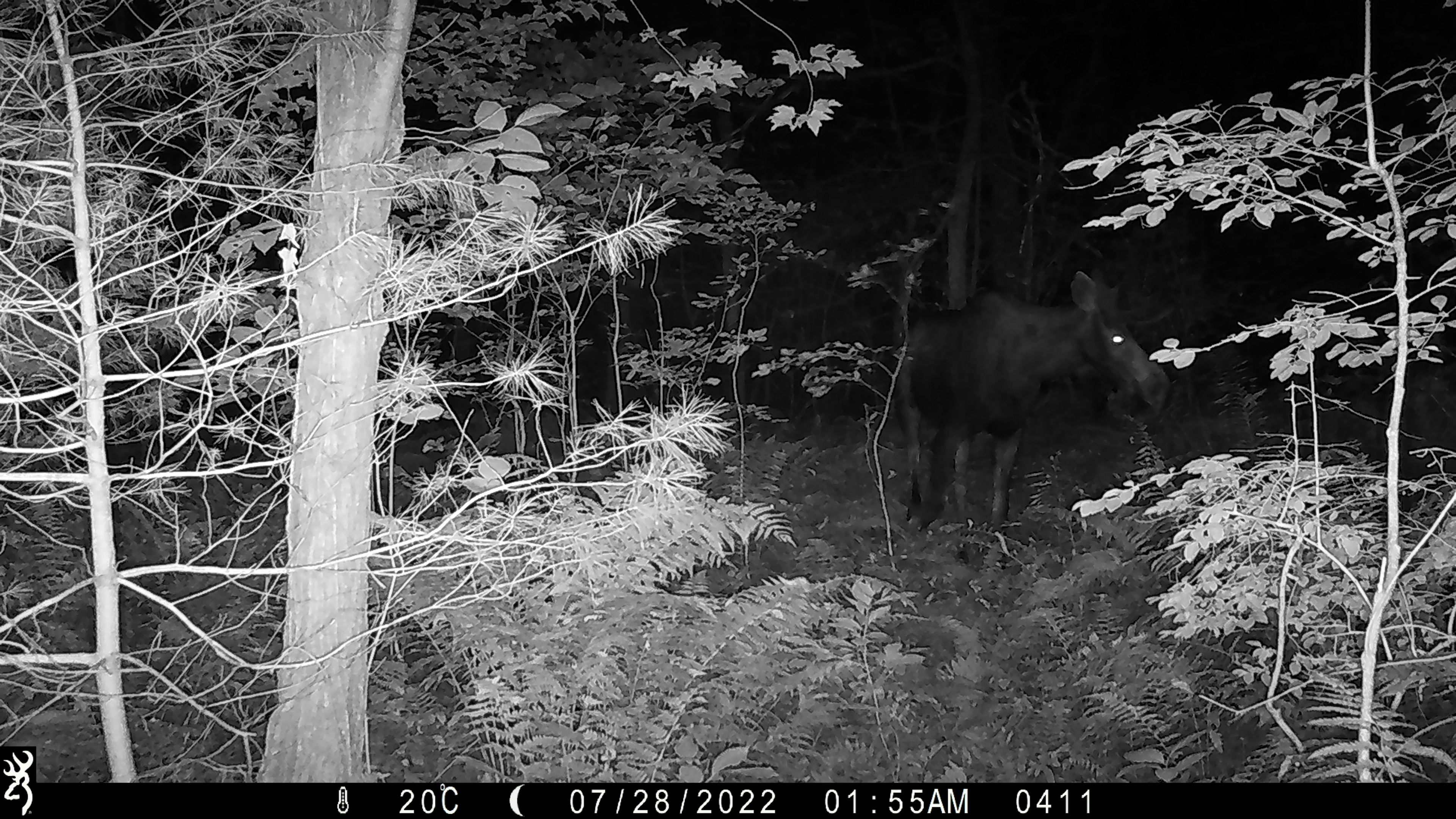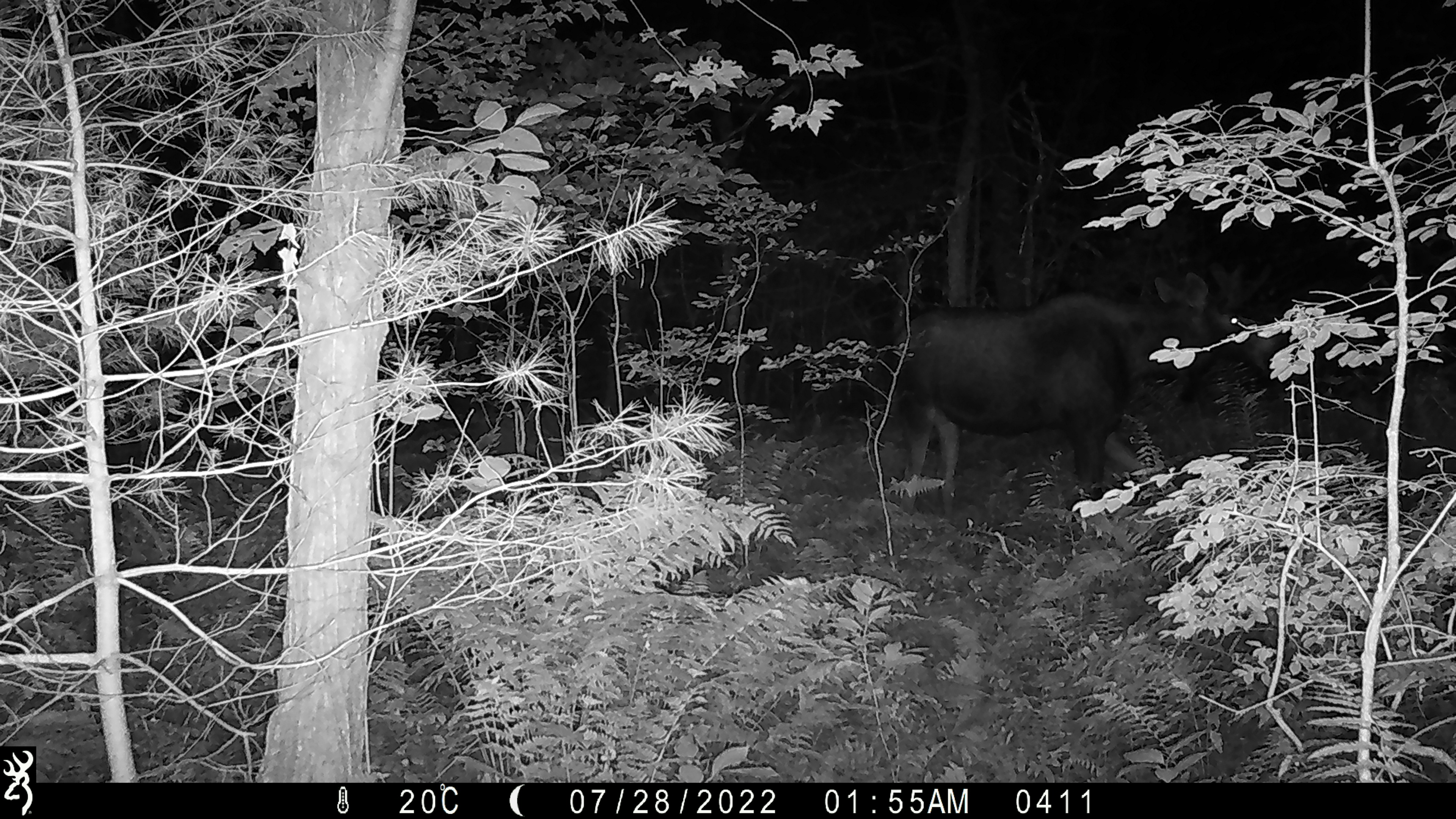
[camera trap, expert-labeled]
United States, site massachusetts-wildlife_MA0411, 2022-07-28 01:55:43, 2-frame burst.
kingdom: Animalia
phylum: Chordata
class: Mammalia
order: Artiodactyla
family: Cervidae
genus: Alces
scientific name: Alces alces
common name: moose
Moose (Alces alces).